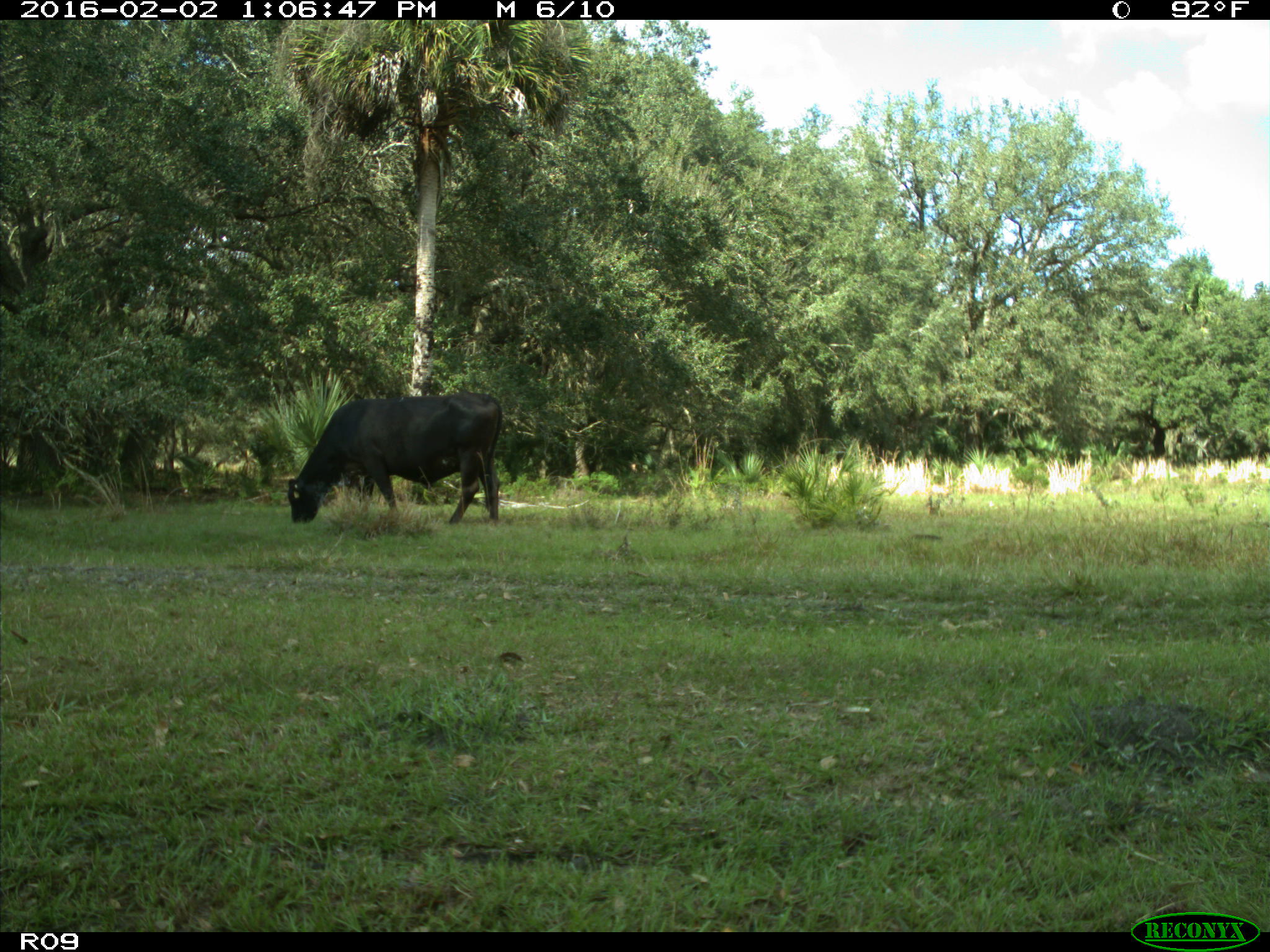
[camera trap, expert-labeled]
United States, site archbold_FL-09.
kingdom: Animalia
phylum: Chordata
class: Mammalia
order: Artiodactyla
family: Bovidae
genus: Bos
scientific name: Bos taurus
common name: domestic cow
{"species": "Bos taurus (domestic cow)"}